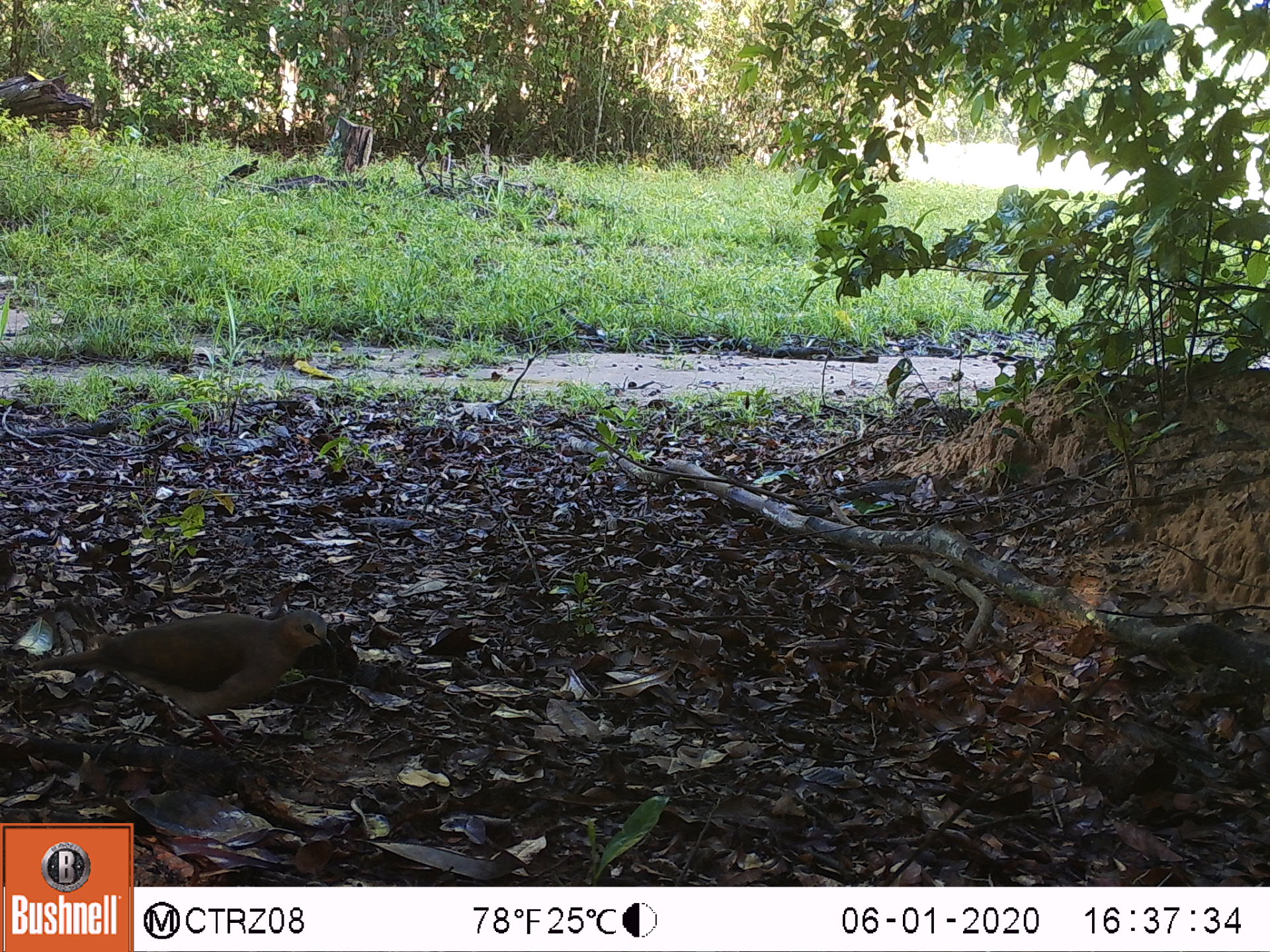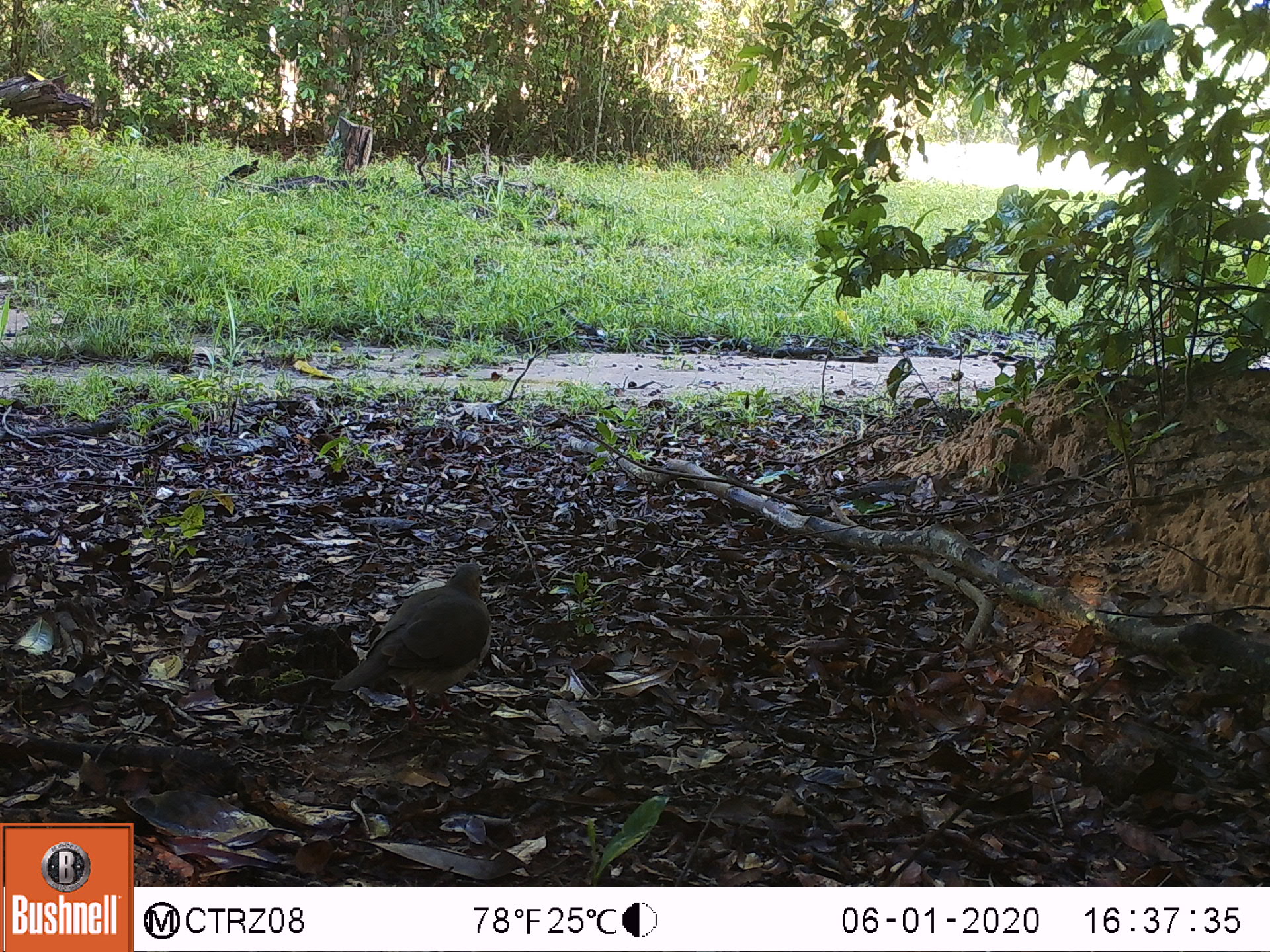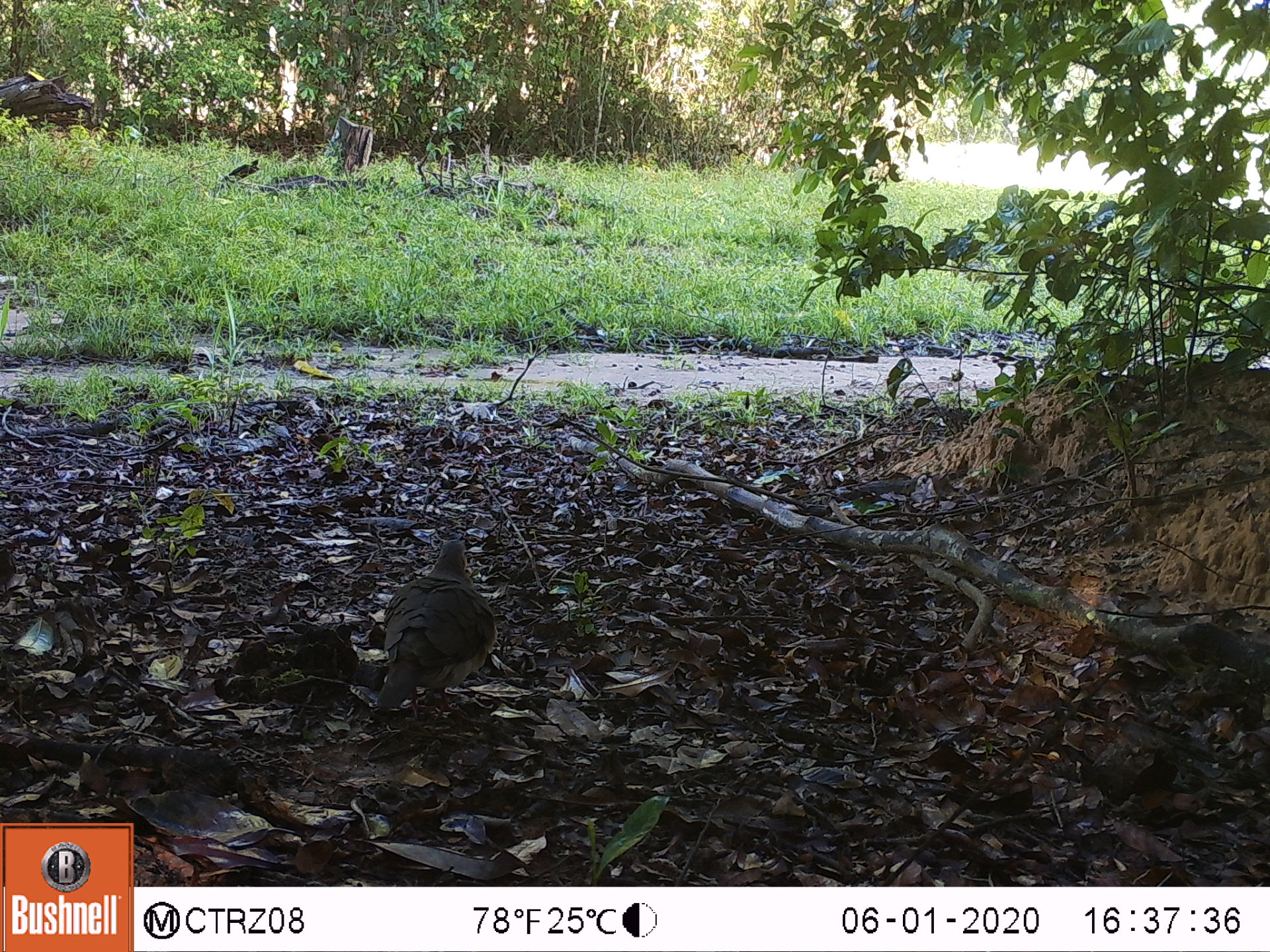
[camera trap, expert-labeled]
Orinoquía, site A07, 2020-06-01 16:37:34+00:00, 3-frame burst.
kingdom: Animalia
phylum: Chordata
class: Aves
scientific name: Aves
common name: bird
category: unknown bird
Unknown bird (bird) (Aves).